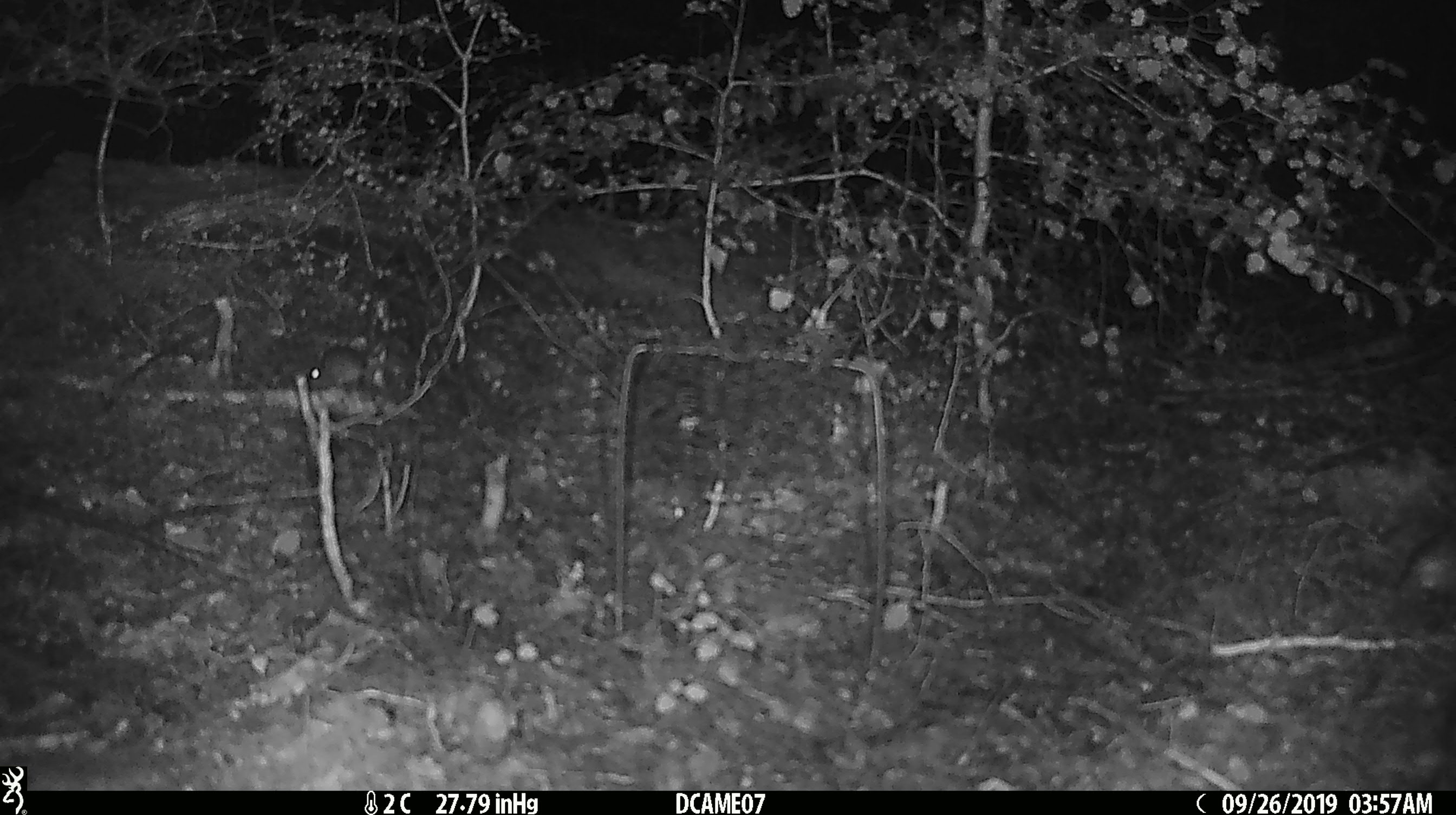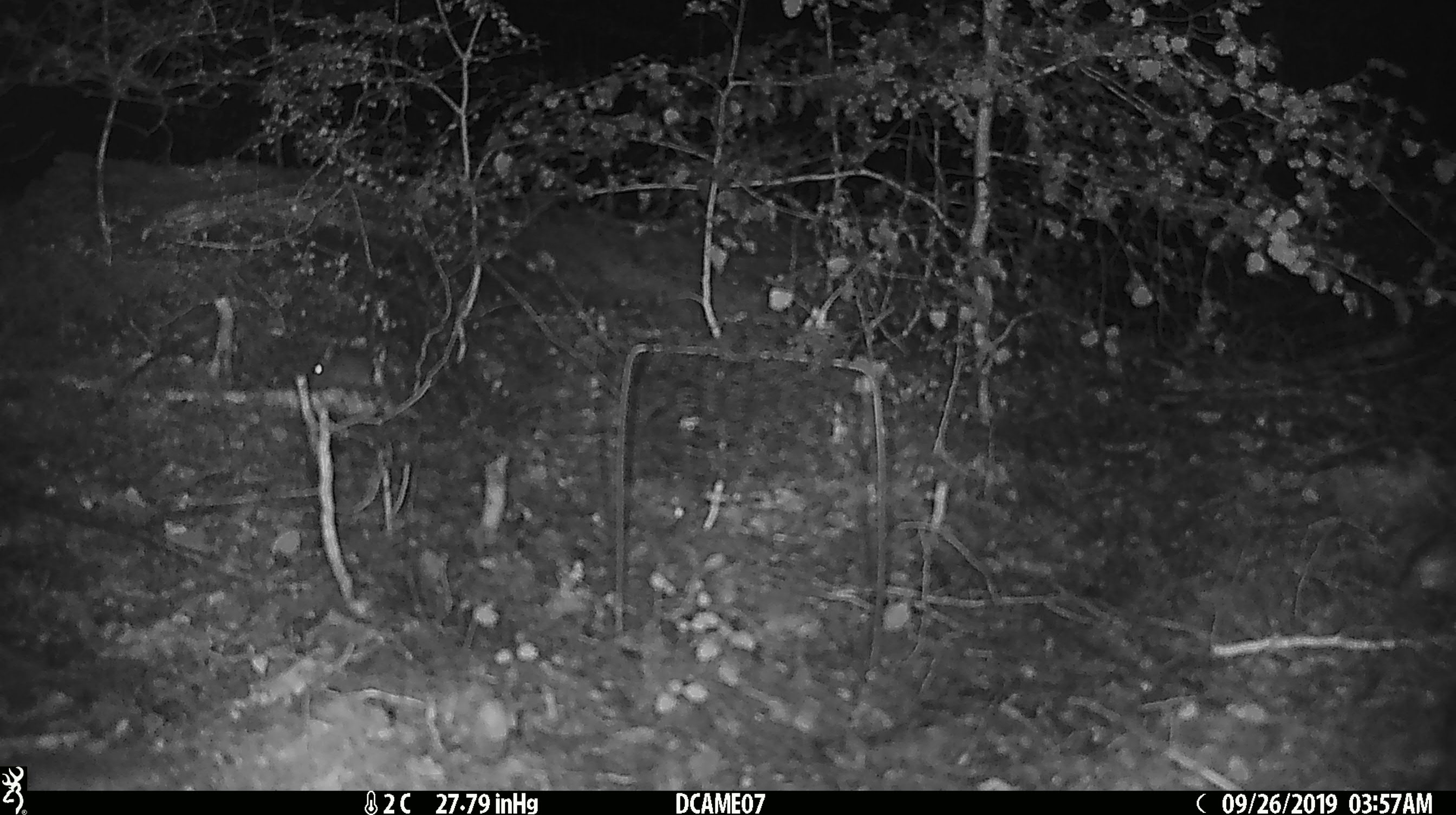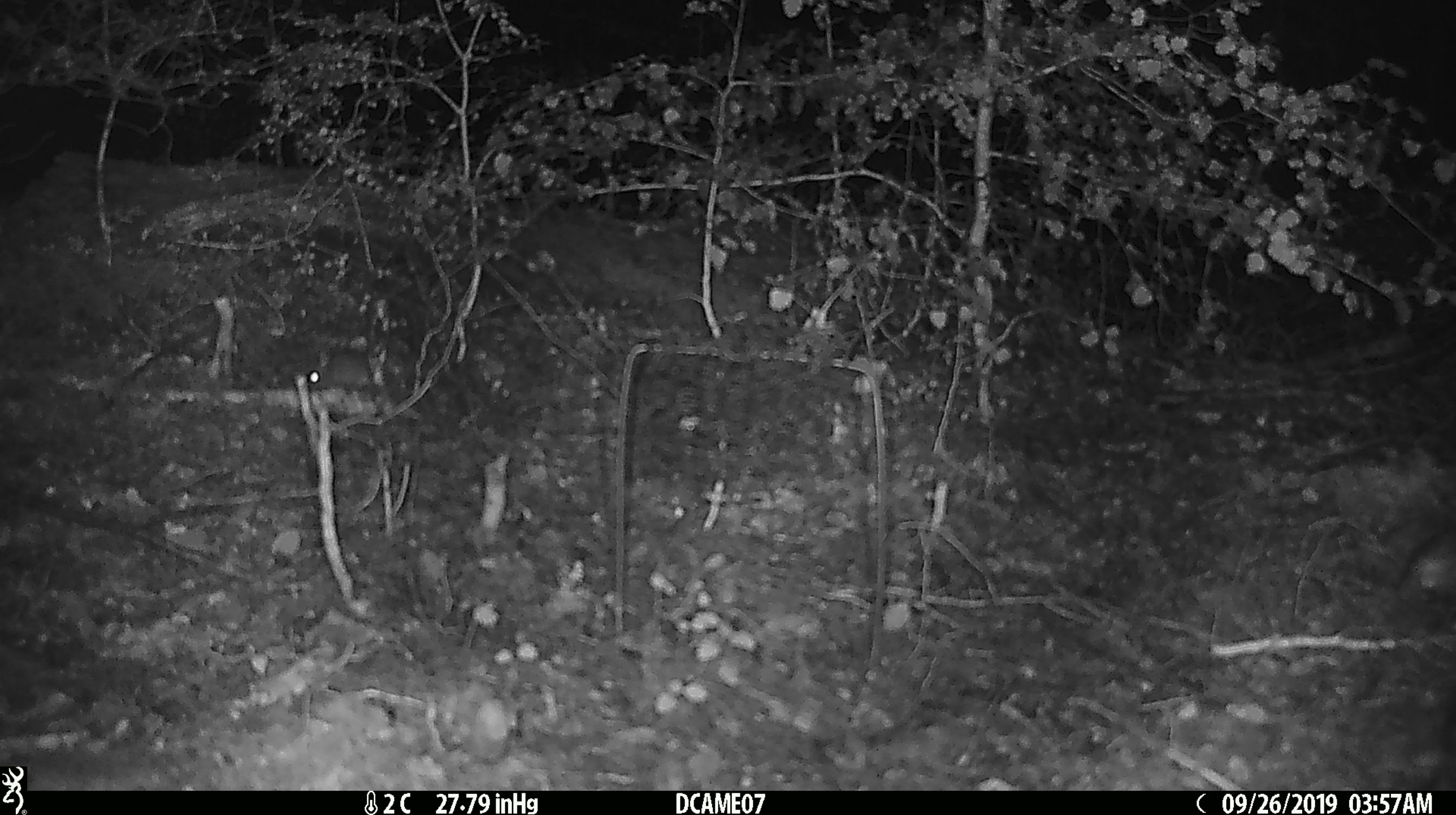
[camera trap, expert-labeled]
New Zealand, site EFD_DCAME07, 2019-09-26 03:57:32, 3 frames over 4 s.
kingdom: Animalia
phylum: Chordata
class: Mammalia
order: Rodentia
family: Muridae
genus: Mus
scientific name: Mus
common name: mouse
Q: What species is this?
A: Mouse (Mus).